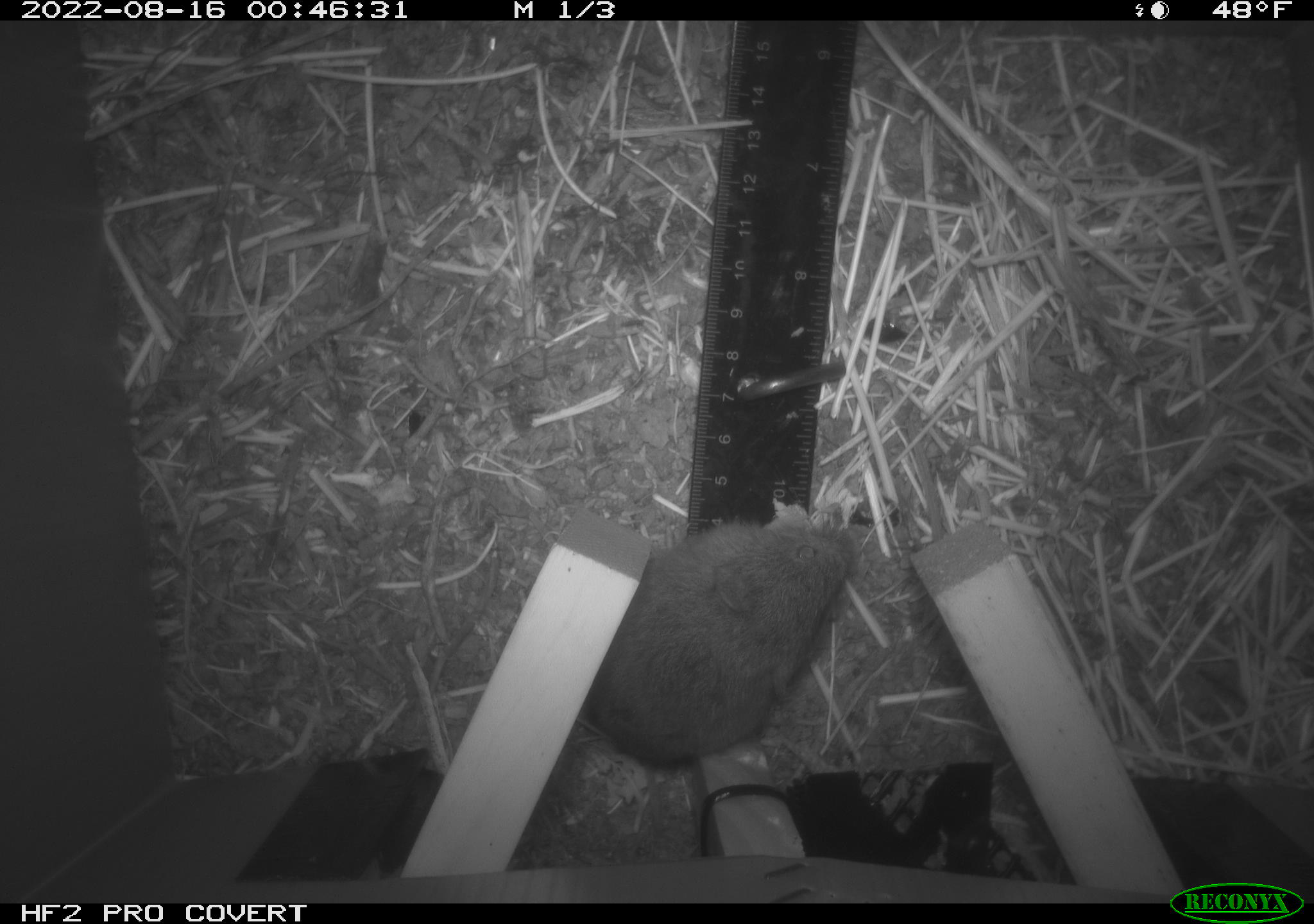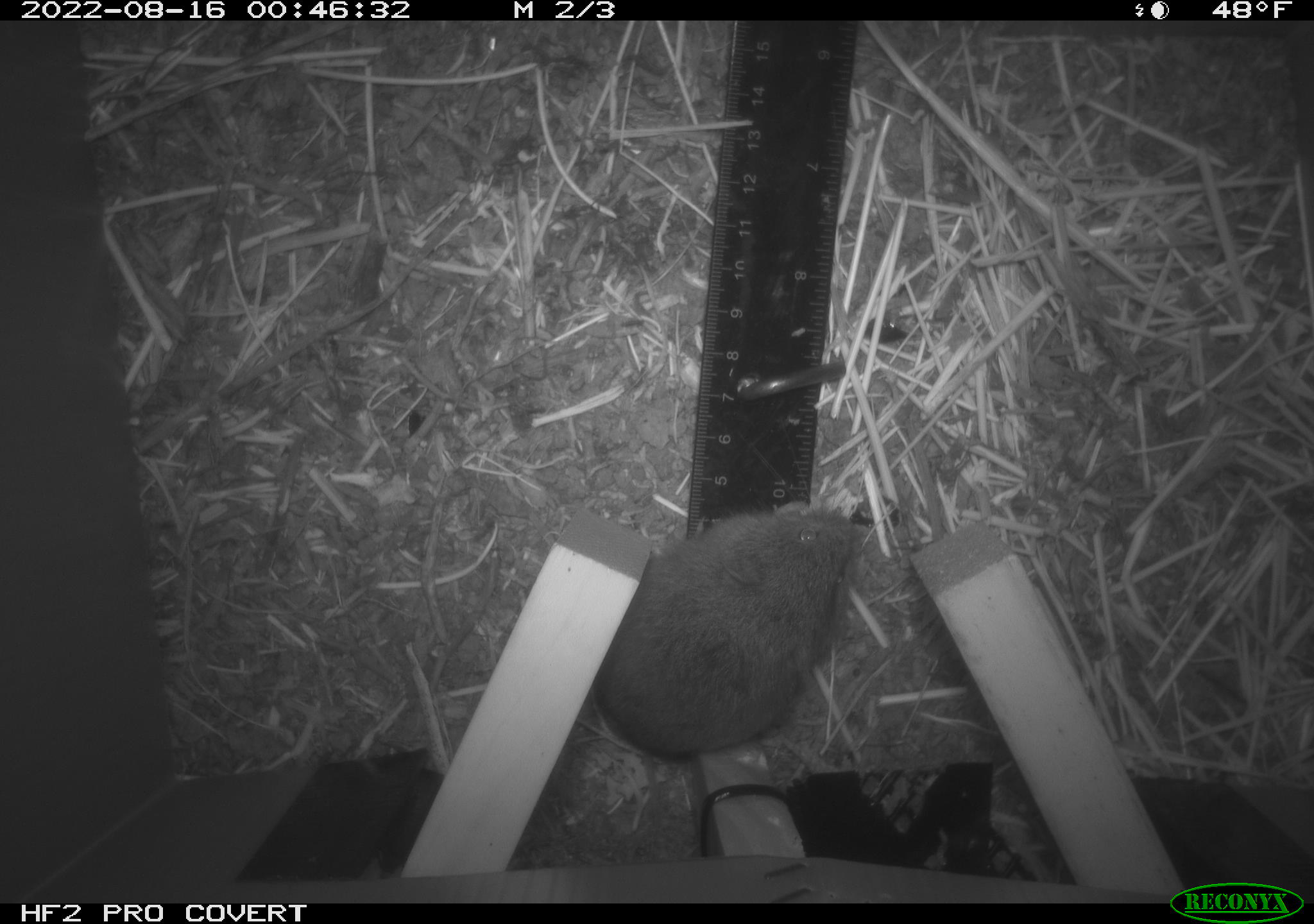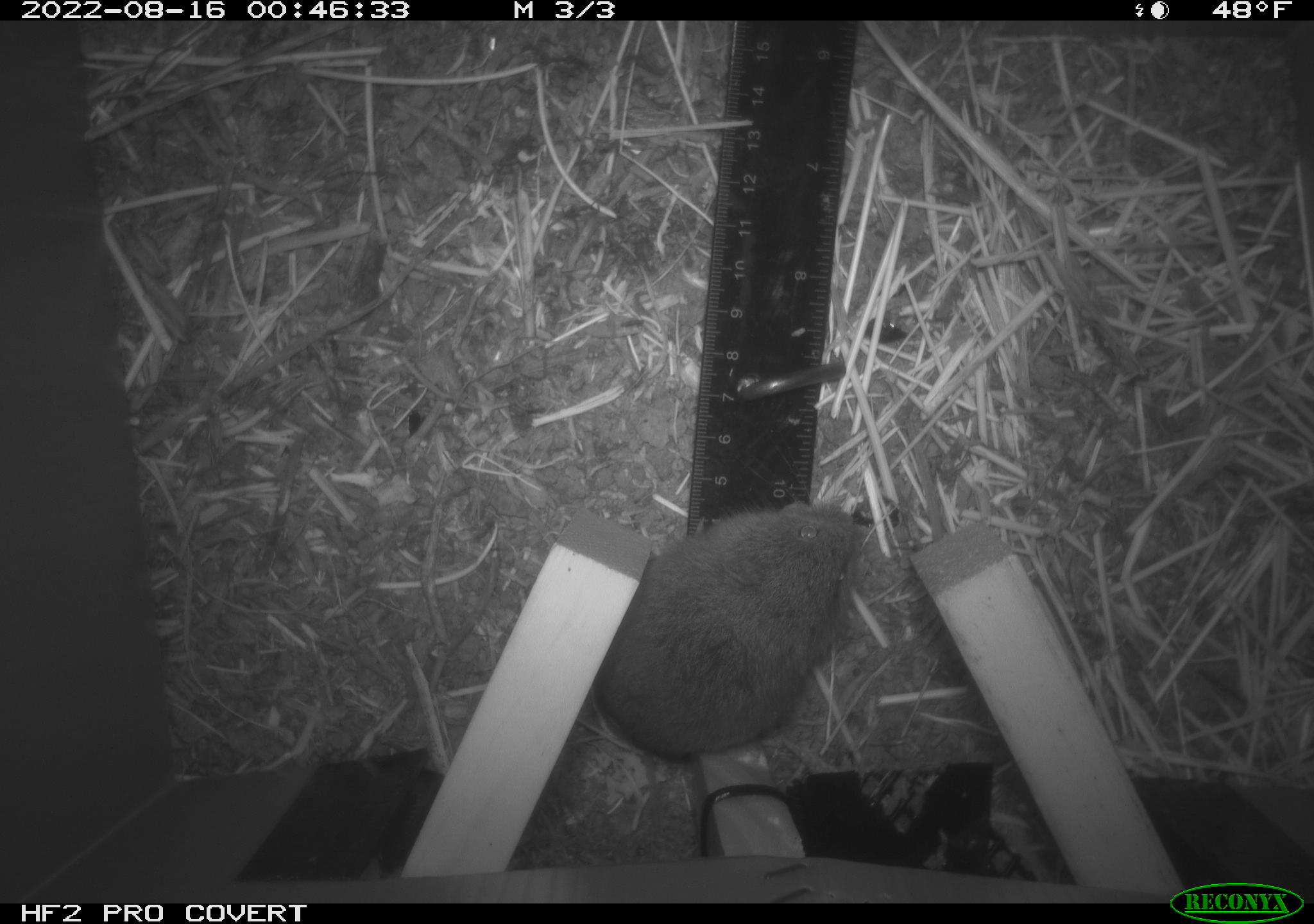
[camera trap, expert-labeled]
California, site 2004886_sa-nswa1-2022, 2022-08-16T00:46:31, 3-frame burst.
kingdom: Animalia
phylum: Chordata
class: Mammalia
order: Rodentia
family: Cricetidae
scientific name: Cricetidae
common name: hamsters, voles, lemmings, and allies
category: cricetidae family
Cricetidae family (hamsters, voles, lemmings, and allies) (Cricetidae).